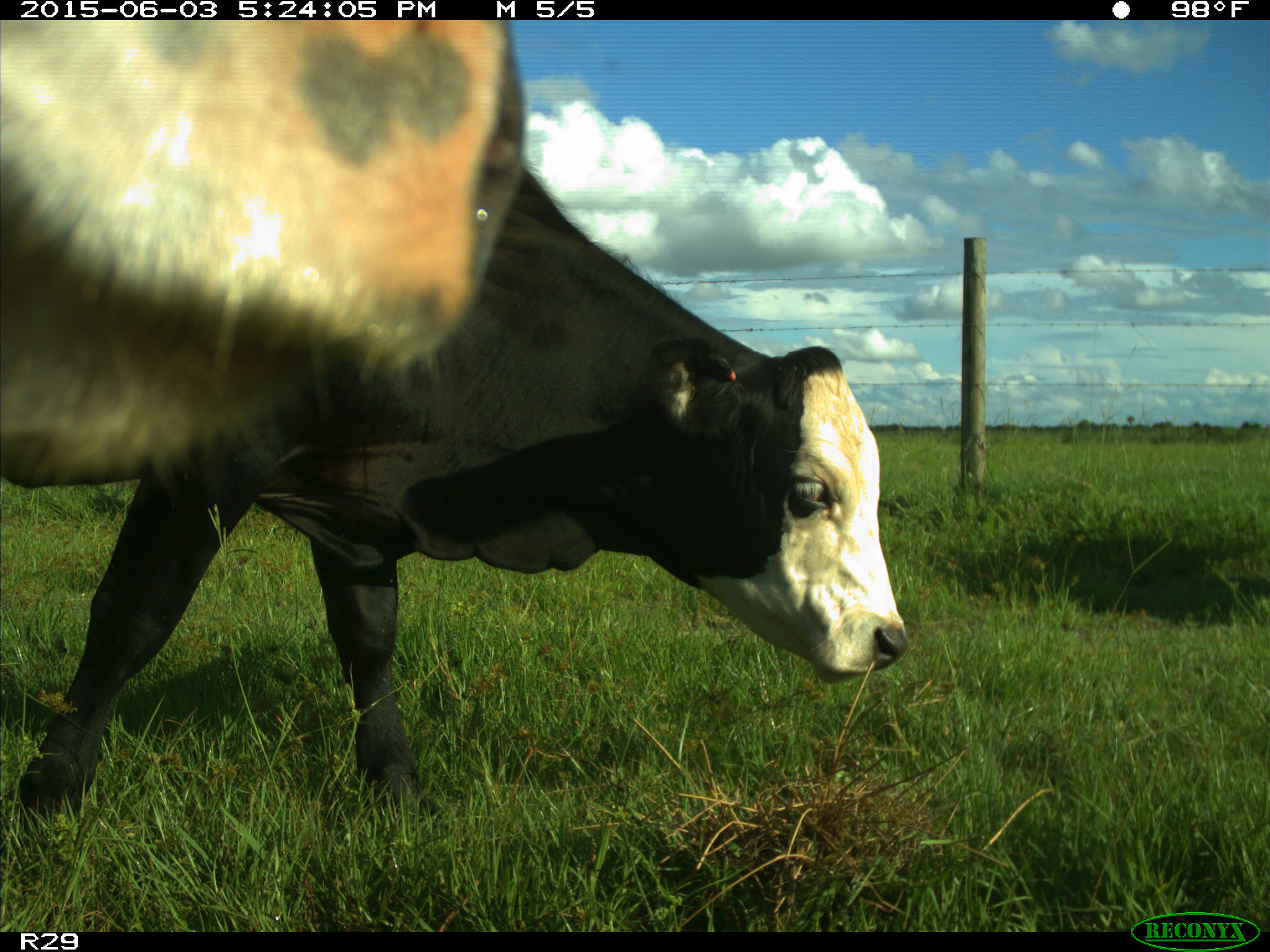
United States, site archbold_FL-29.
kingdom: Animalia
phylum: Chordata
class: Mammalia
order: Artiodactyla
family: Bovidae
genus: Bos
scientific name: Bos taurus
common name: domestic cow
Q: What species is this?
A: Bos taurus (domestic cow).